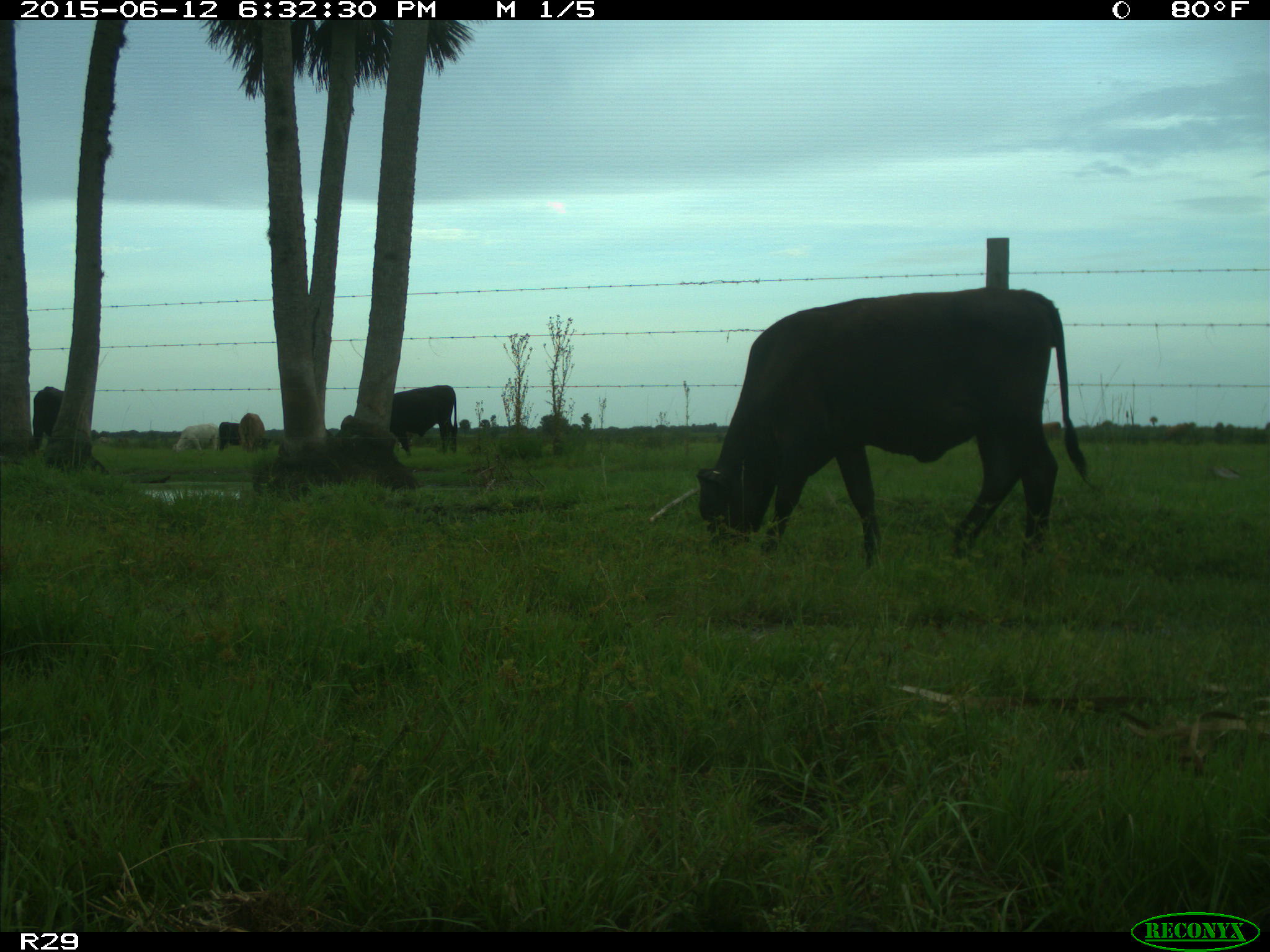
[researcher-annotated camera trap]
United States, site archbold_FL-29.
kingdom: Animalia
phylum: Chordata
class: Mammalia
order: Artiodactyla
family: Bovidae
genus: Bos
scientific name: Bos taurus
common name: domestic cow